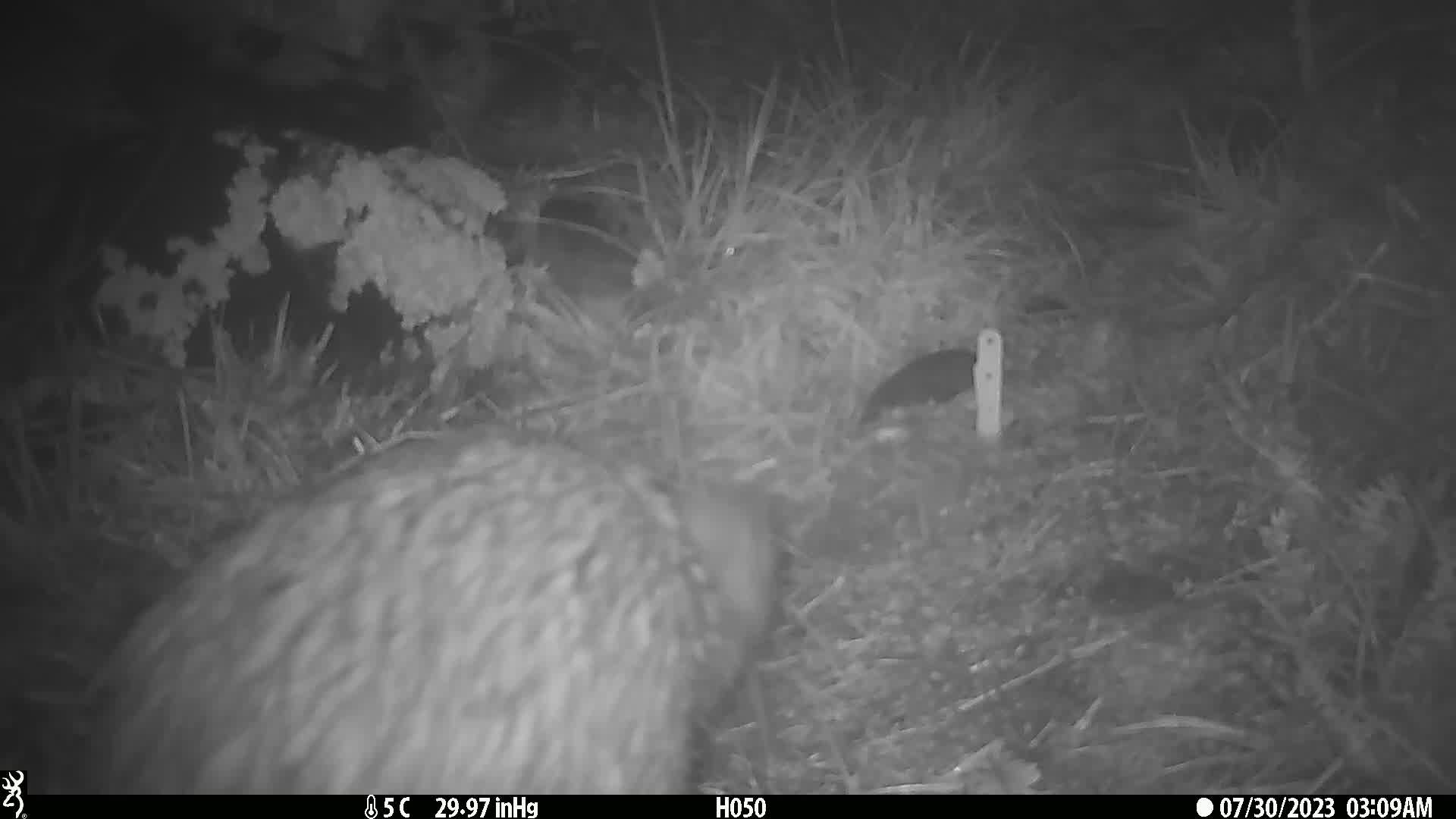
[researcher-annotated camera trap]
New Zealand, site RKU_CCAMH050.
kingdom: Animalia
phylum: Chordata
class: Aves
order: Apterygiformes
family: Apterygidae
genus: Apteryx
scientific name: Apteryx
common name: kiwi